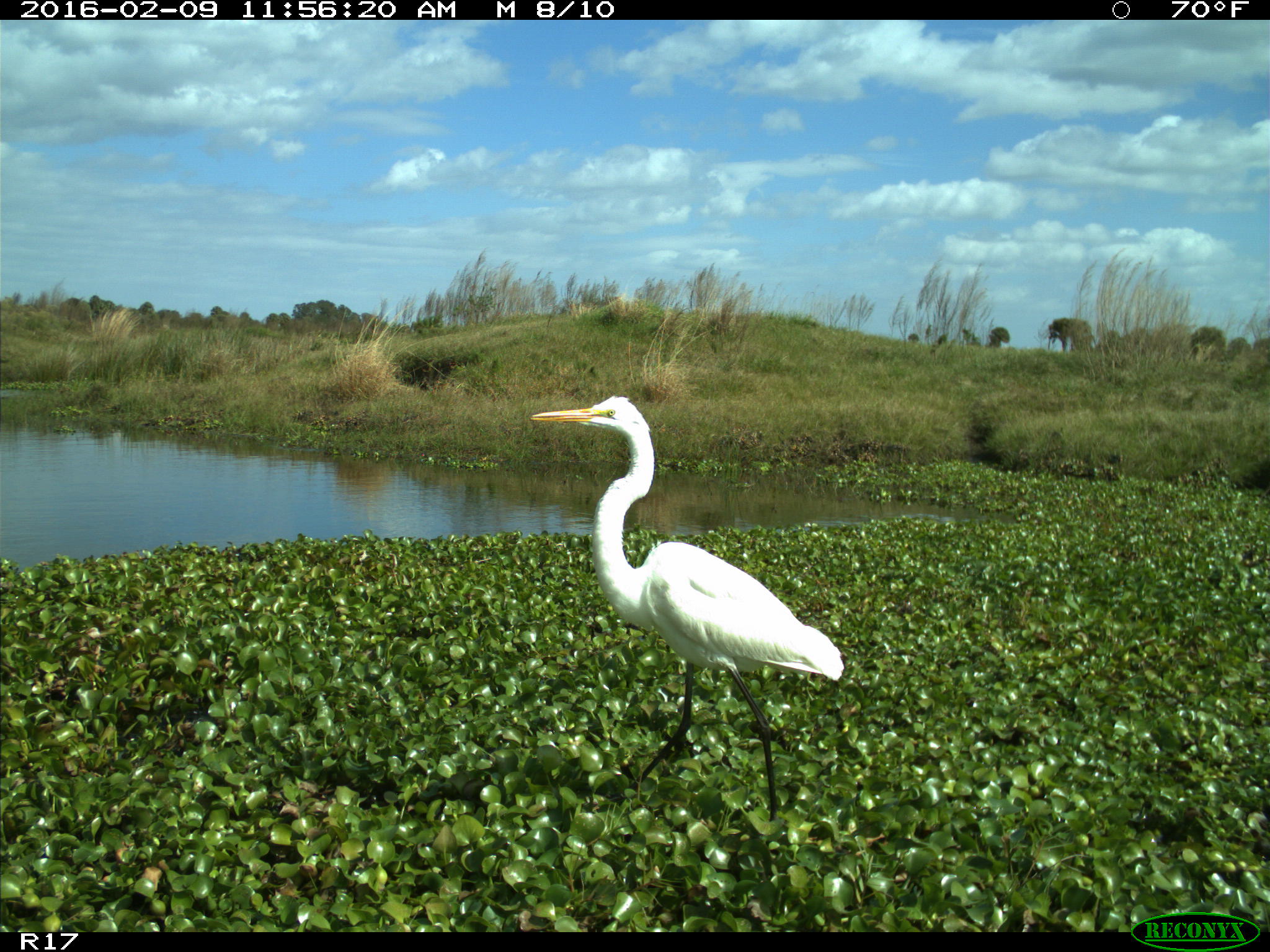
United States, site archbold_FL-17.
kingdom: Animalia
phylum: Chordata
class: Aves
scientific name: Aves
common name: birds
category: unidentified bird